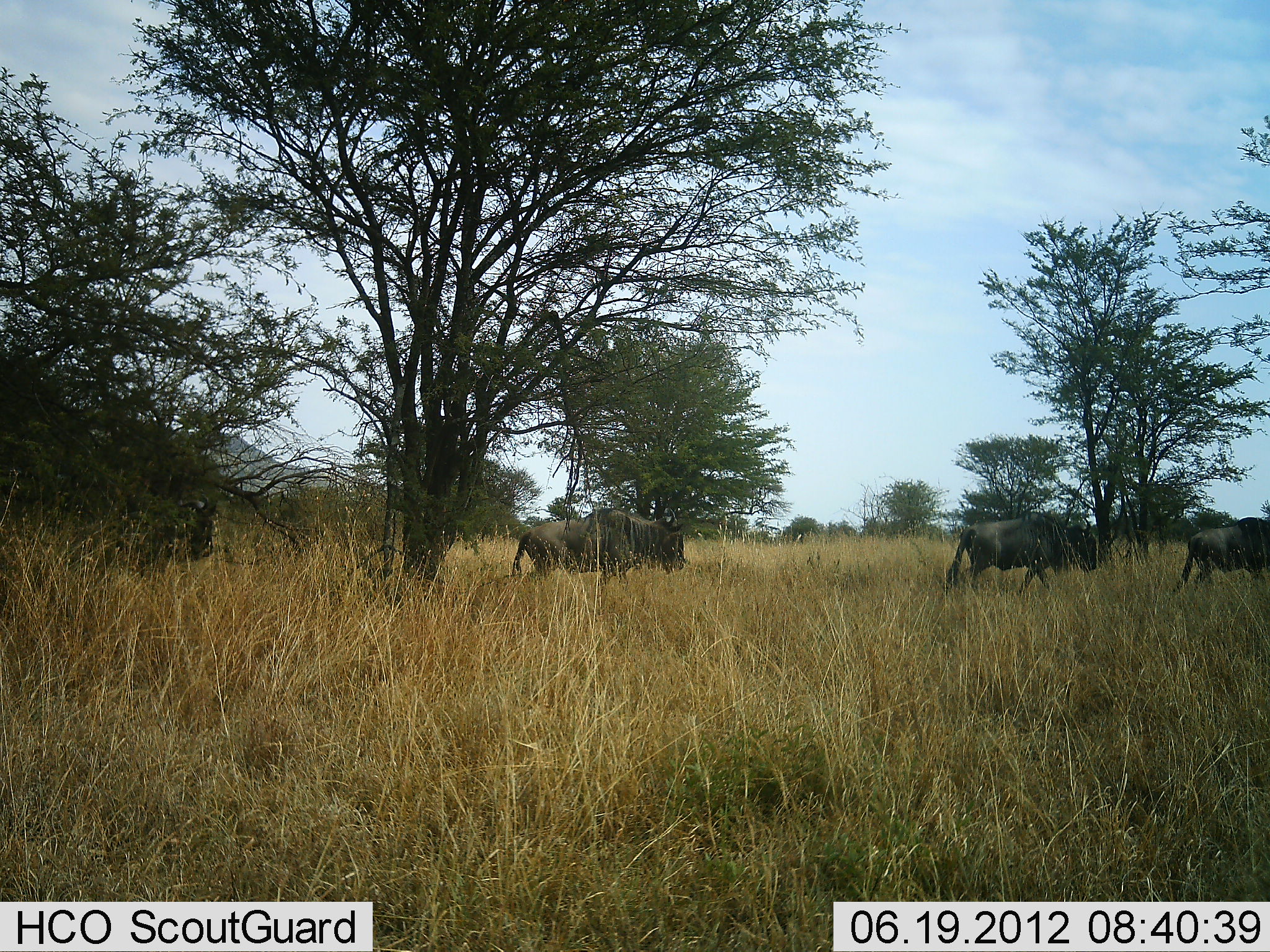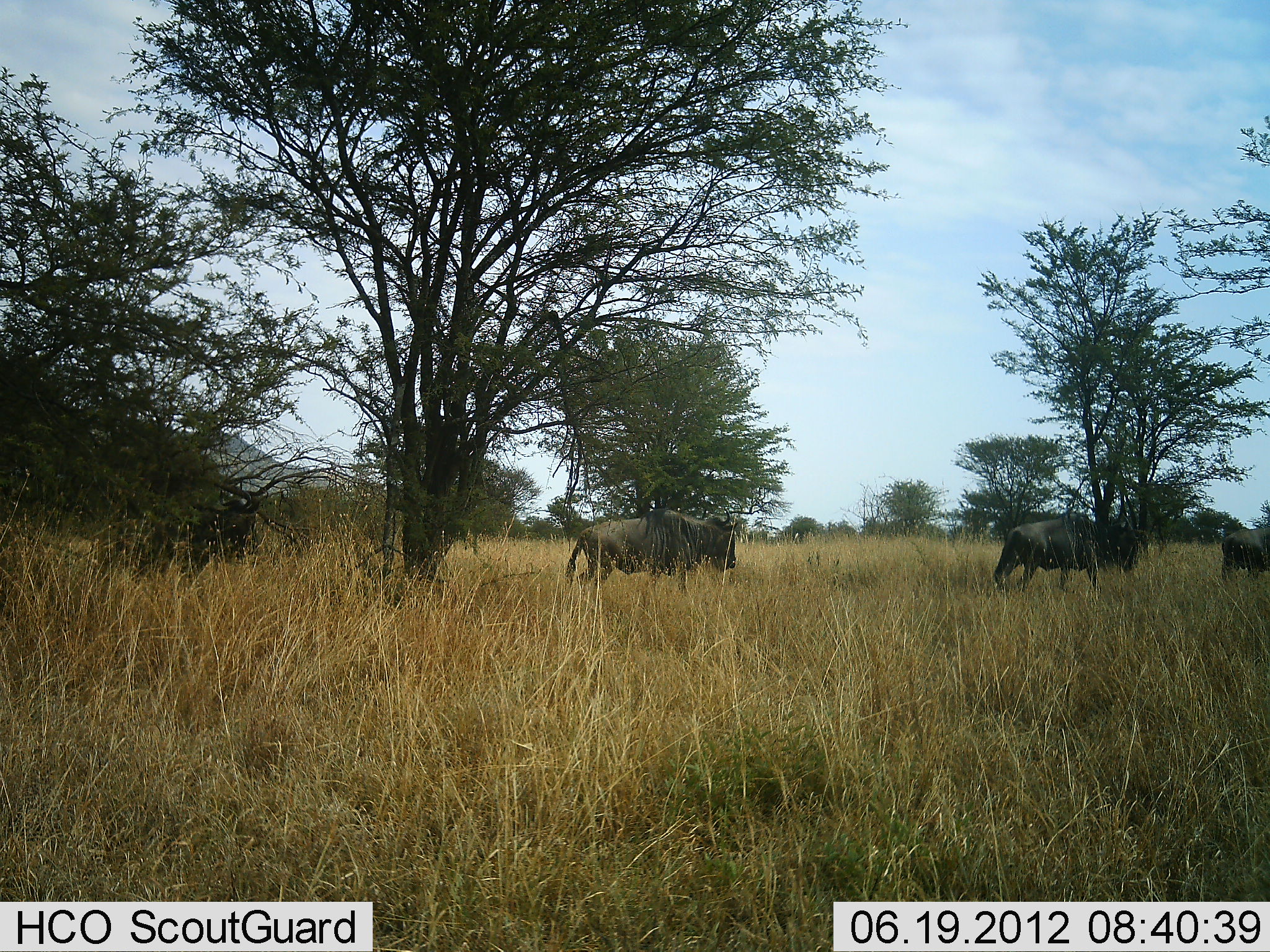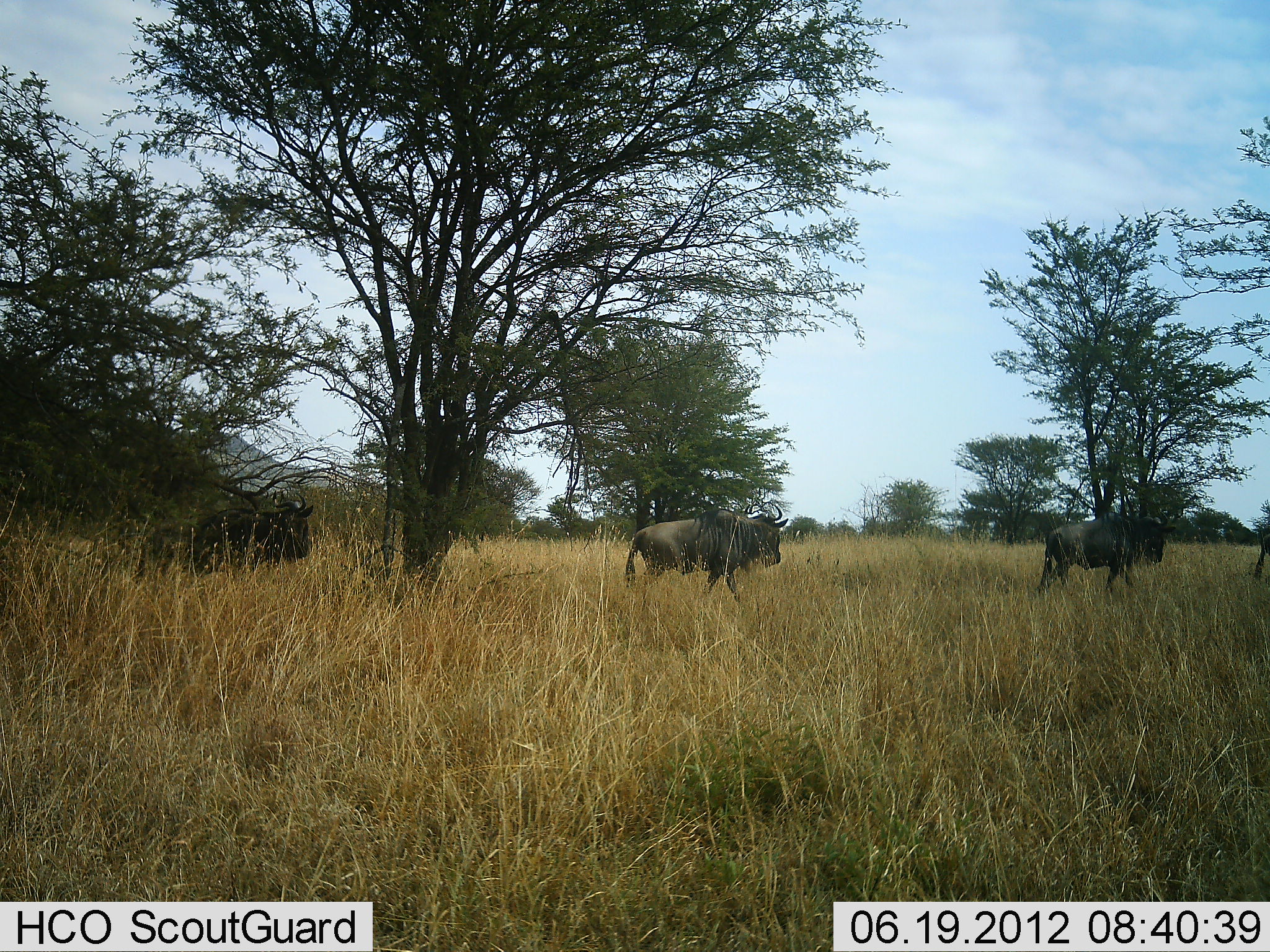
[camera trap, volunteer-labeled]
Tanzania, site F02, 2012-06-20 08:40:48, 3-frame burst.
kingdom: Animalia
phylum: Chordata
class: Mammalia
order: Artiodactyla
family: Bovidae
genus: Connochaetes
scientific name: Connochaetes taurinus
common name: blue wildebeest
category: wildebeest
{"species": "wildebeest (blue wildebeest) (Connochaetes taurinus)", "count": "4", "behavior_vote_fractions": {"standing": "10%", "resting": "0%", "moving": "100%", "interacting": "0%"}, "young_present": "0%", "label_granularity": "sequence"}